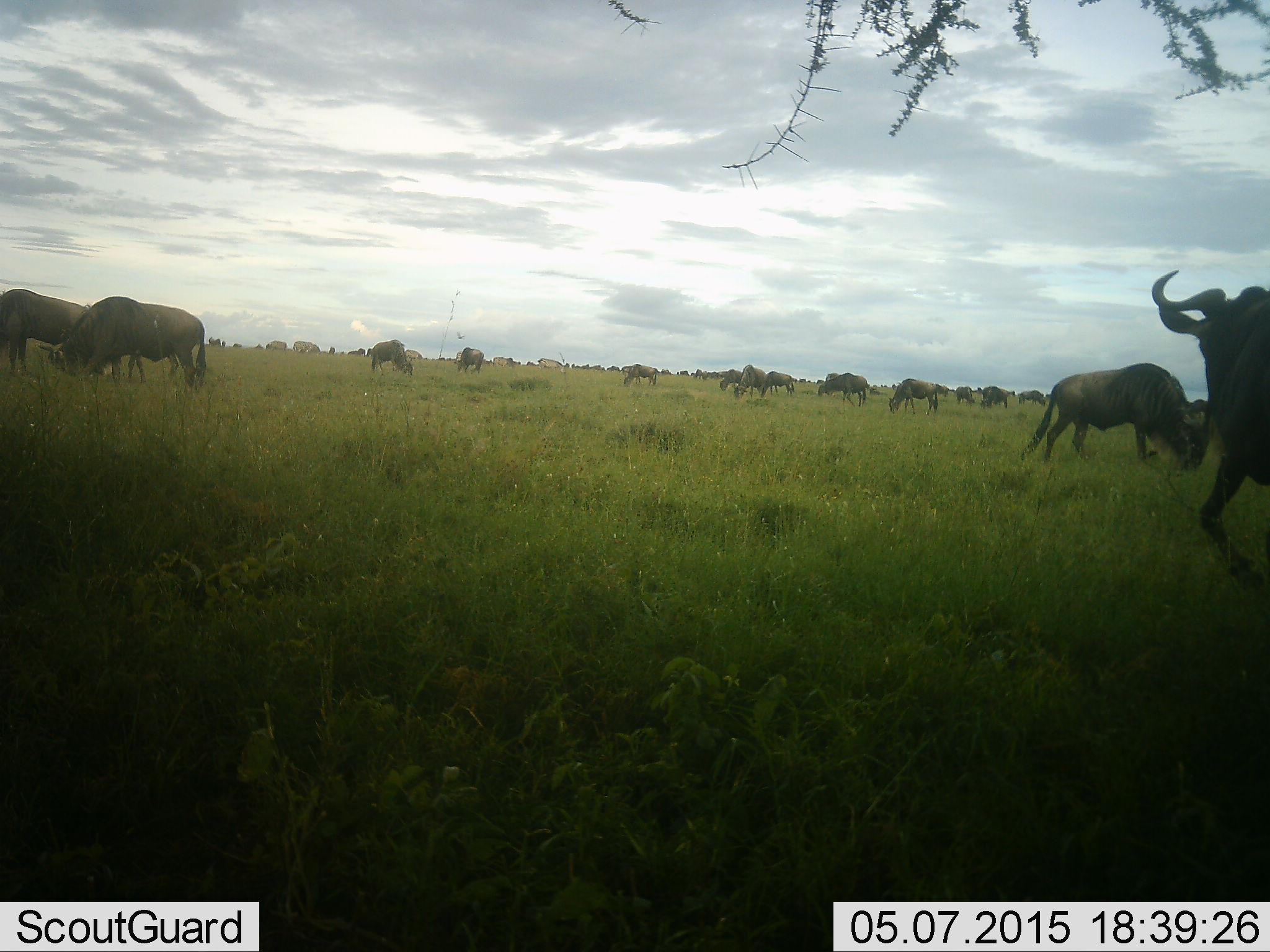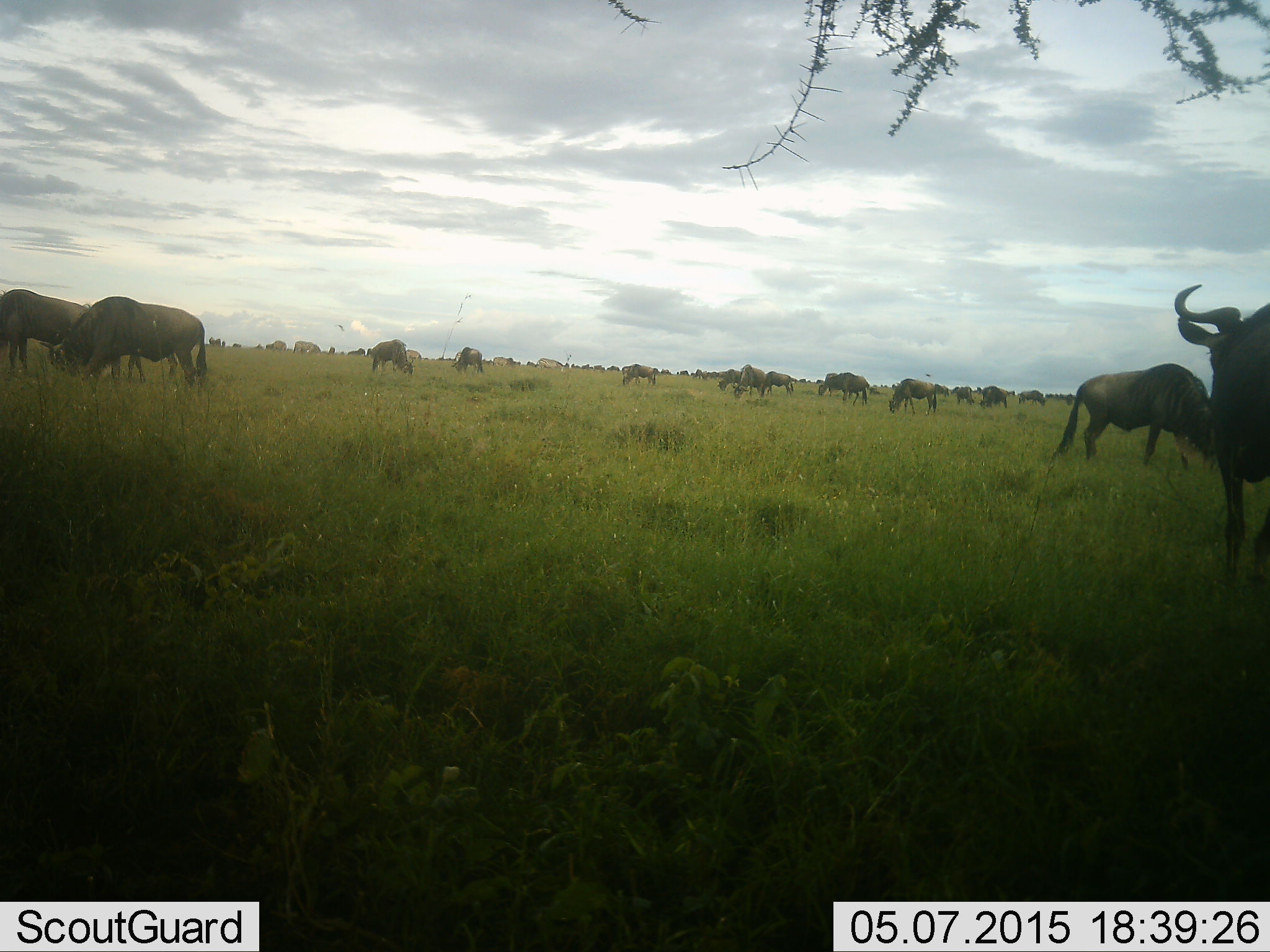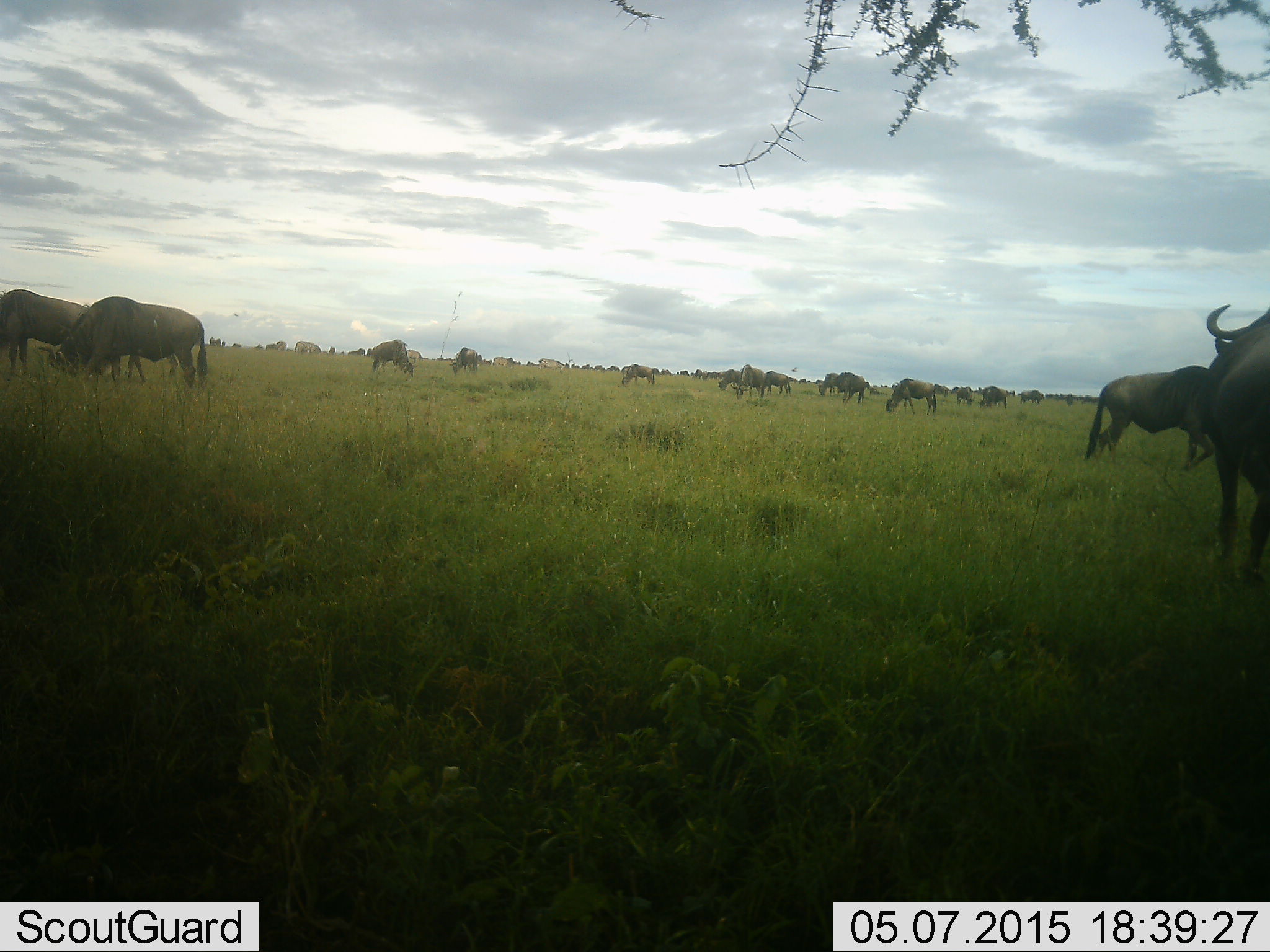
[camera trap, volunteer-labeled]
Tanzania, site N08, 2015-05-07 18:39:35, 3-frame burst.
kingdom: Animalia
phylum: Chordata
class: Mammalia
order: Artiodactyla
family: Bovidae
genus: Connochaetes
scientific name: Connochaetes taurinus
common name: blue wildebeest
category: wildebeest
Wildebeest (blue wildebeest) (Connochaetes taurinus), count 11-50. Behavior (volunteer vote fractions): standing 92%, resting 17%, moving 58%, interacting 8%. Young present (vote fraction): 0%. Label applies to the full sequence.